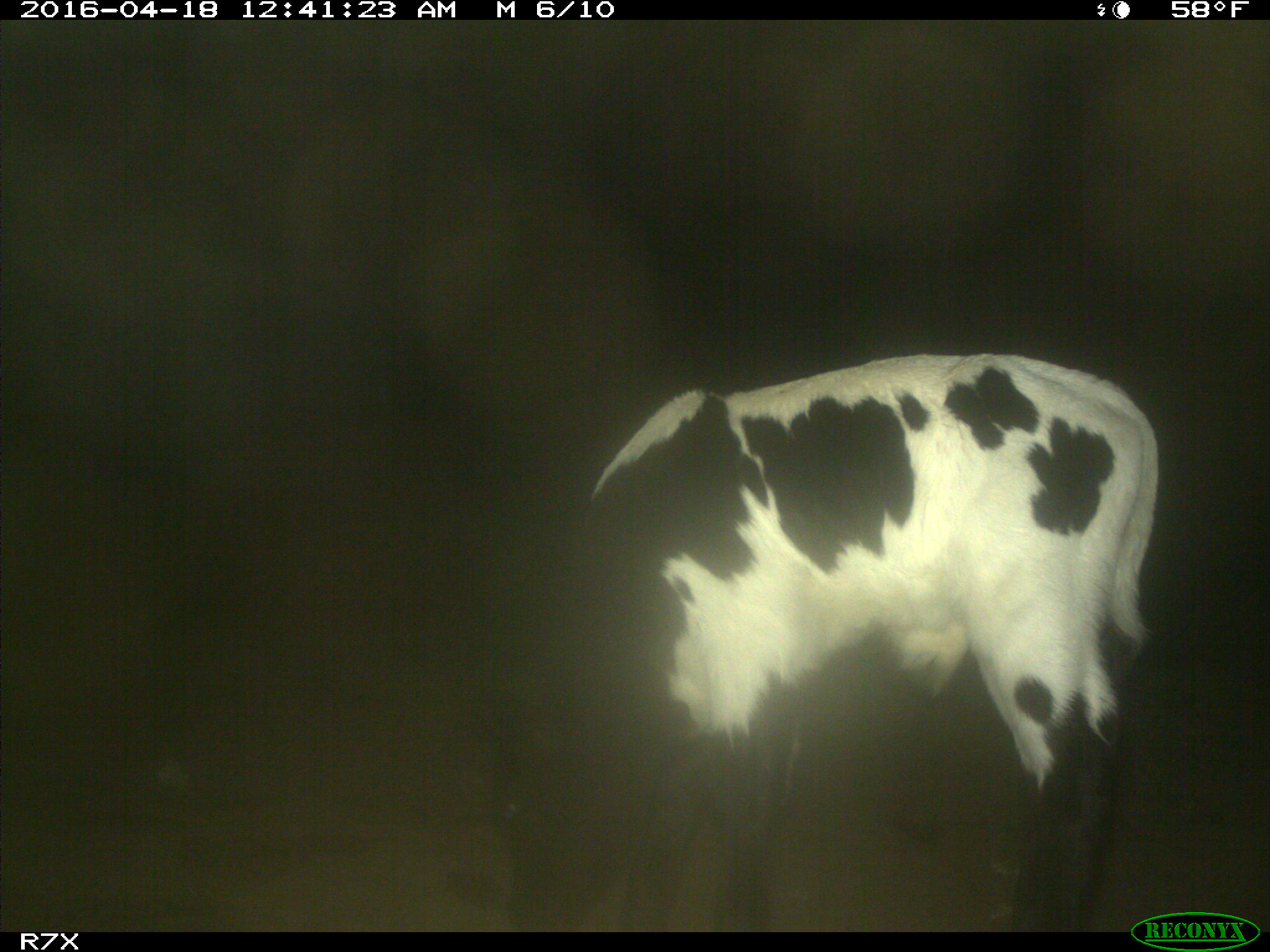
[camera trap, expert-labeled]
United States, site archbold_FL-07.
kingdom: Animalia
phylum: Chordata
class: Mammalia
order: Artiodactyla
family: Bovidae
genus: Bos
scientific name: Bos taurus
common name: domestic cow